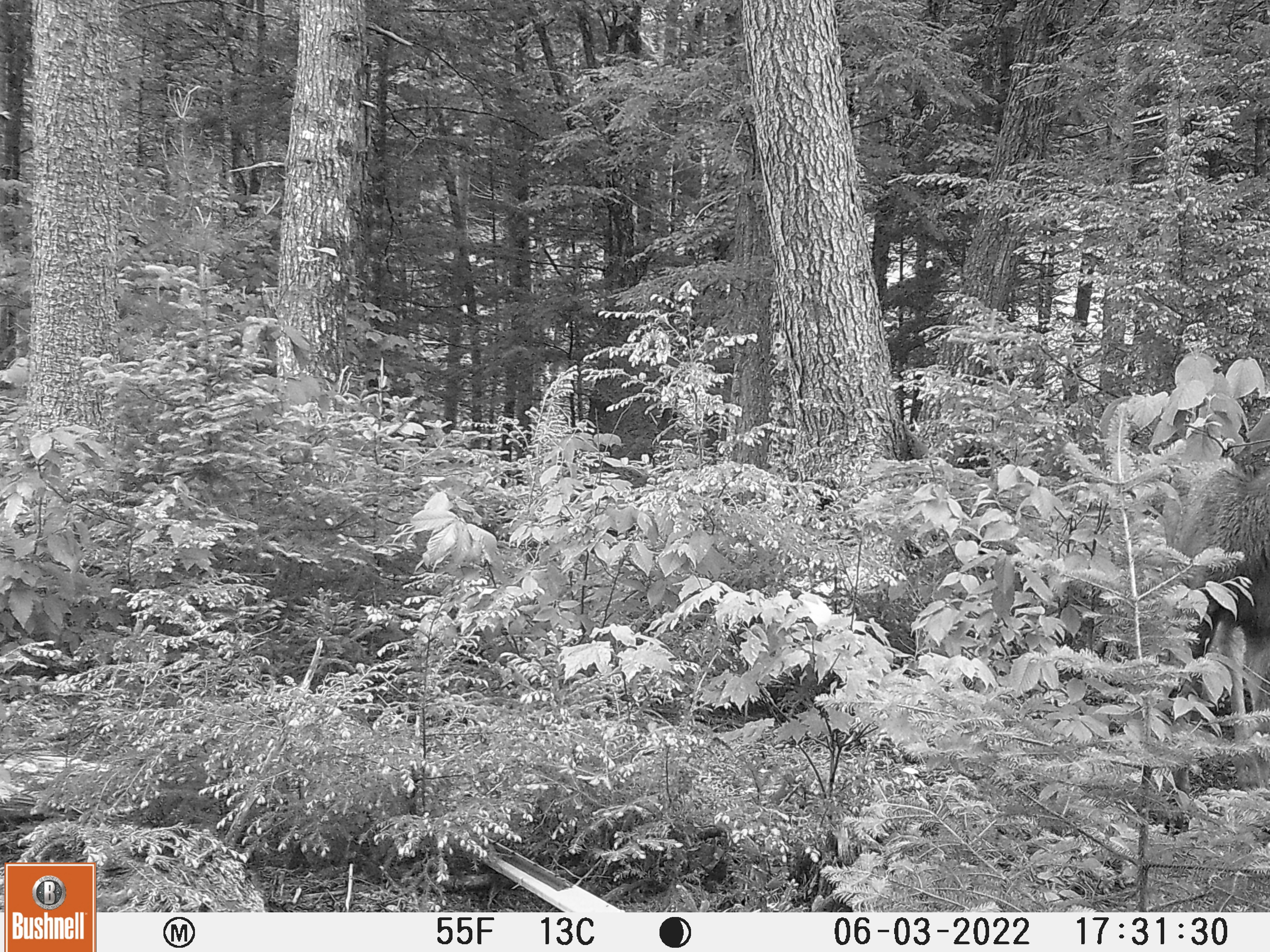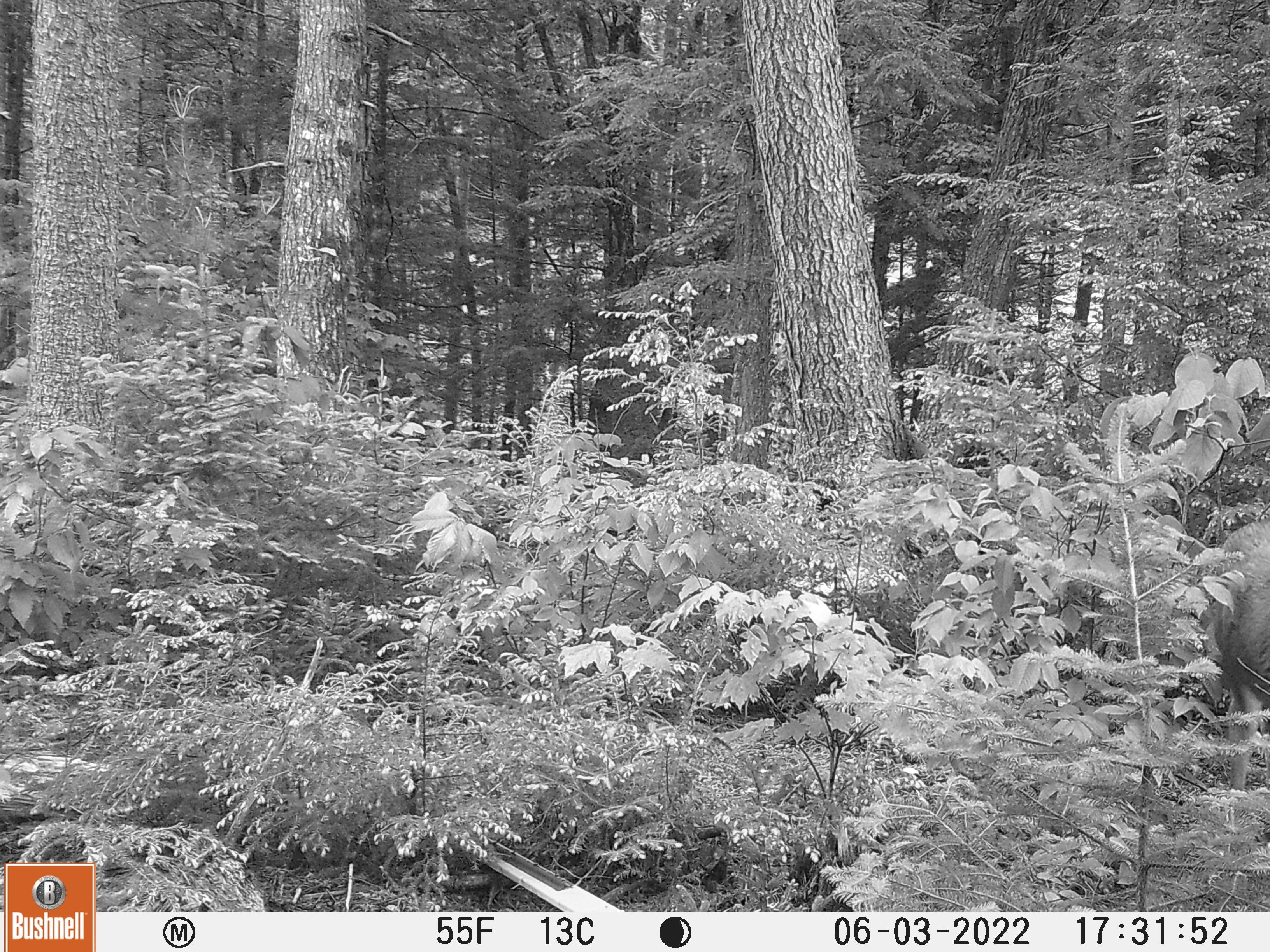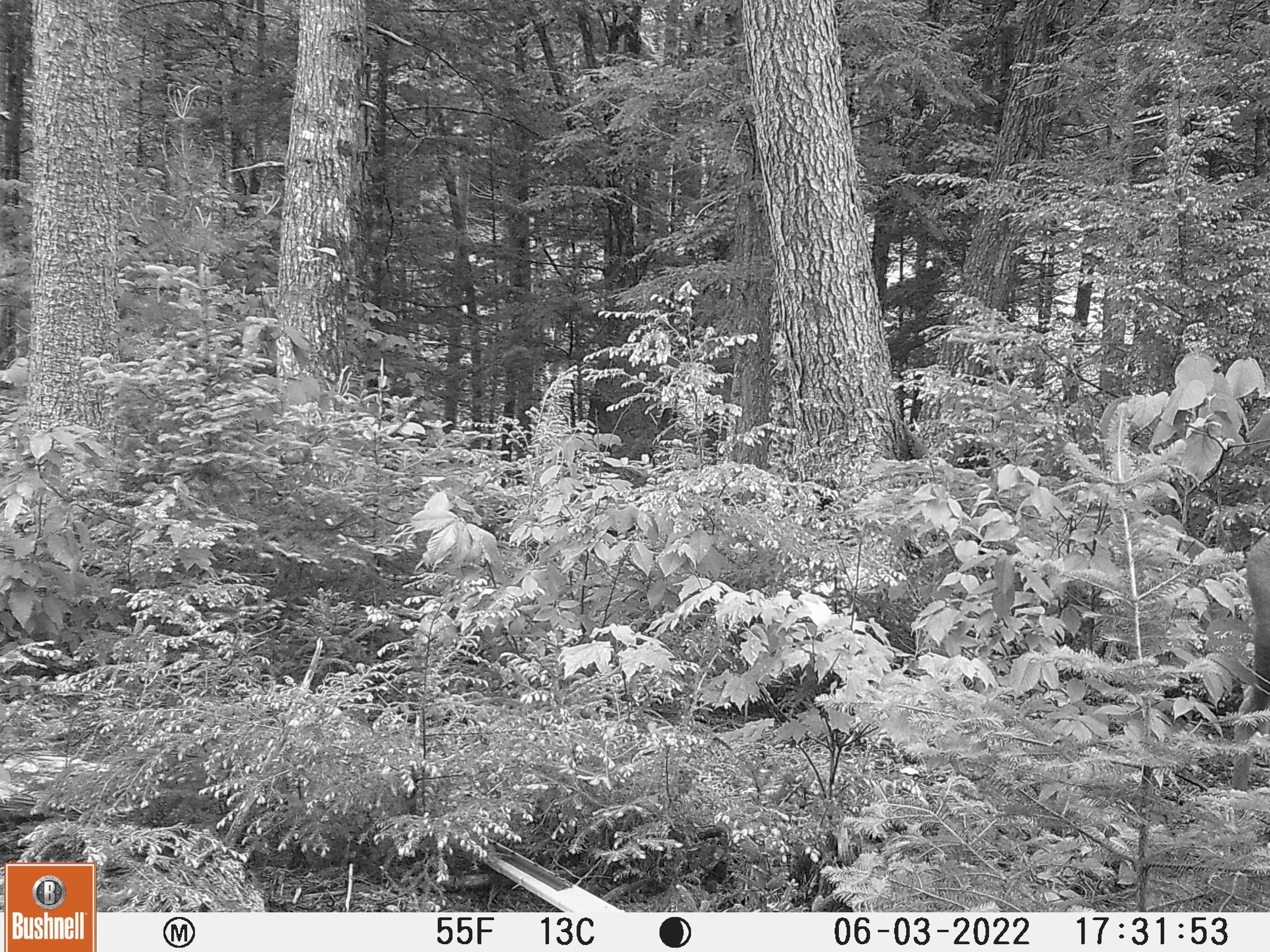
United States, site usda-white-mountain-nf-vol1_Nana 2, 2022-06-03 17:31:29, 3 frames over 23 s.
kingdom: Animalia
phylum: Chordata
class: Mammalia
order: Artiodactyla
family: Cervidae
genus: Alces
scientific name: Alces alces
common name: moose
Moose (Alces alces).